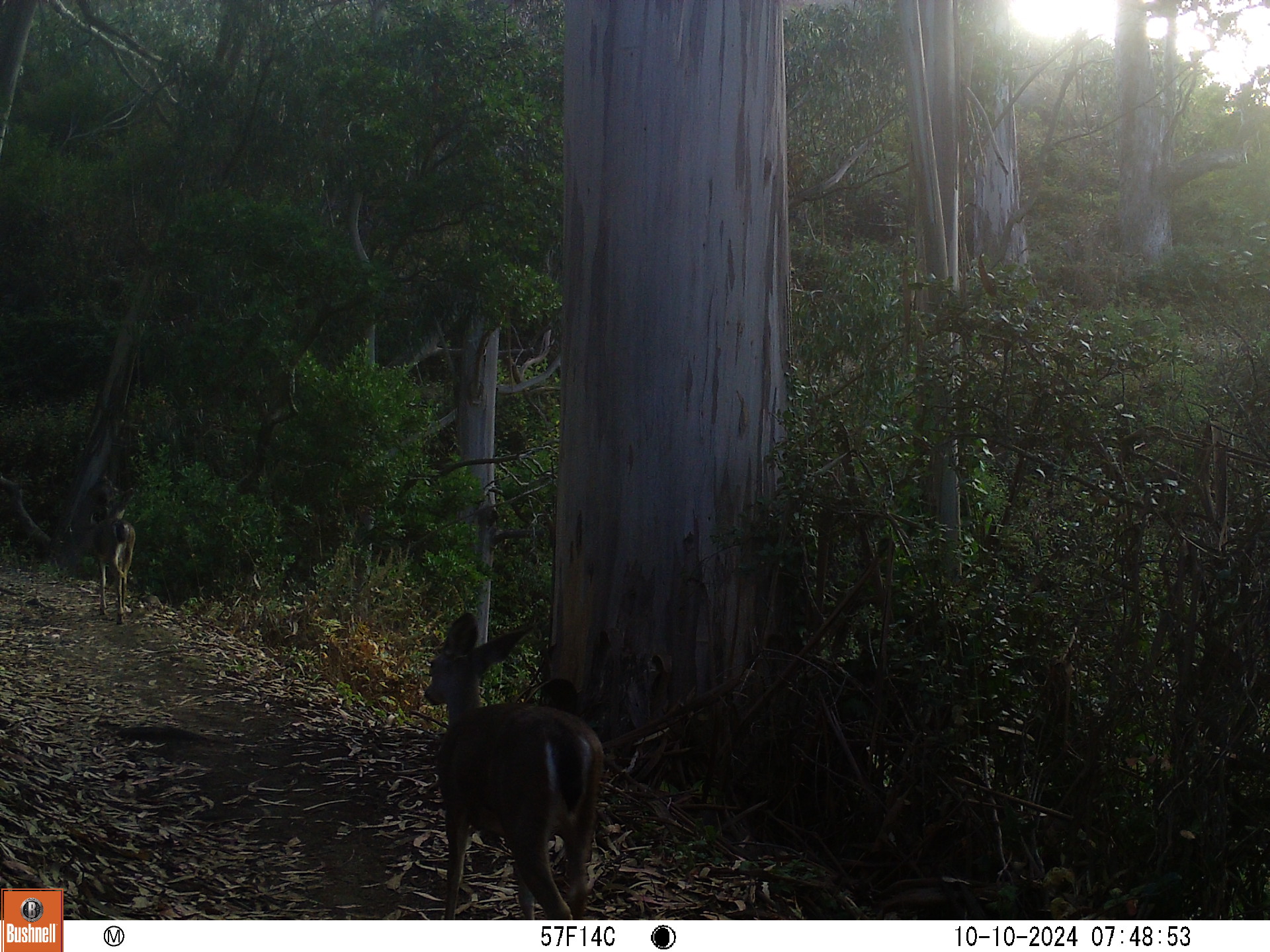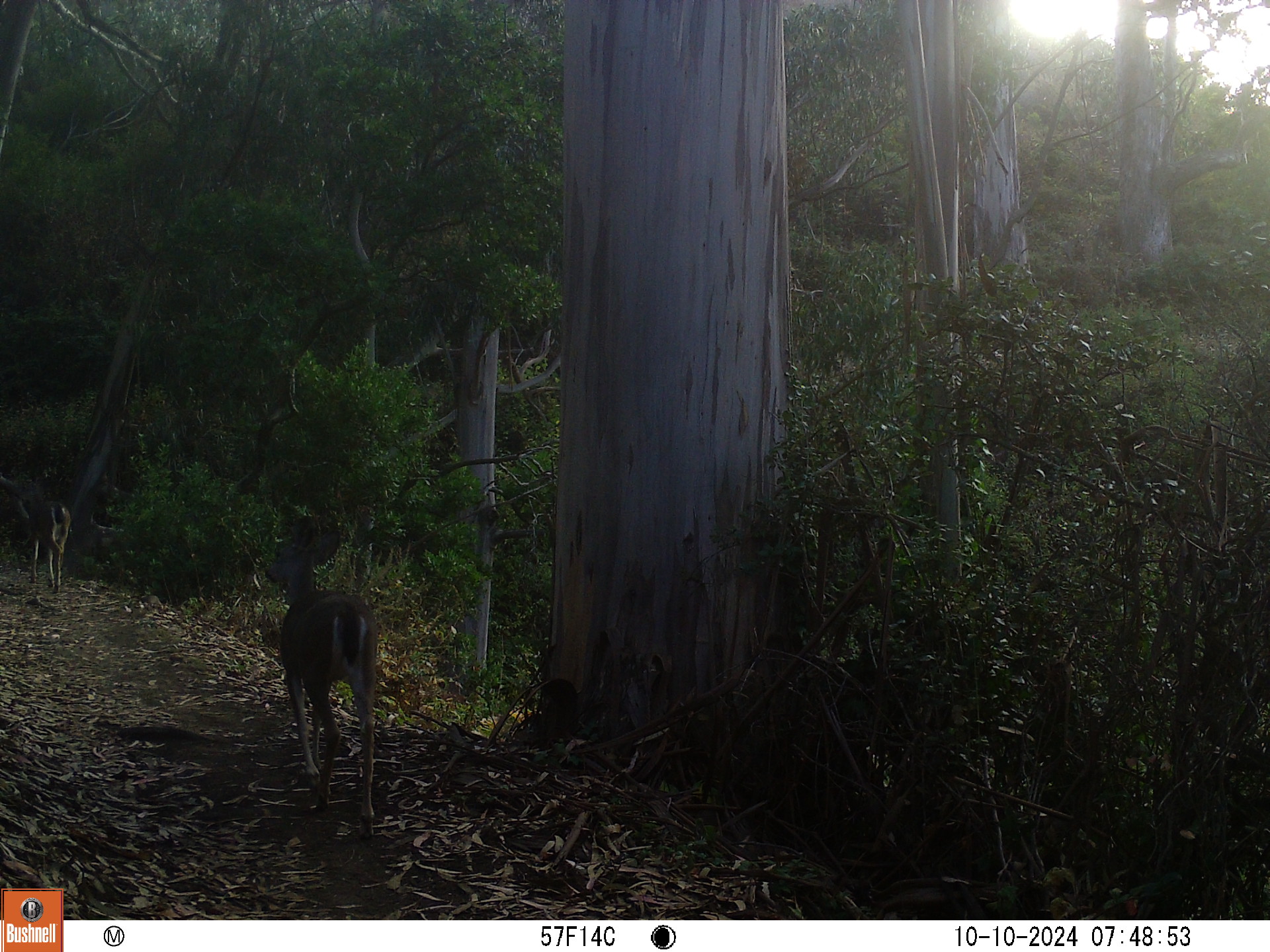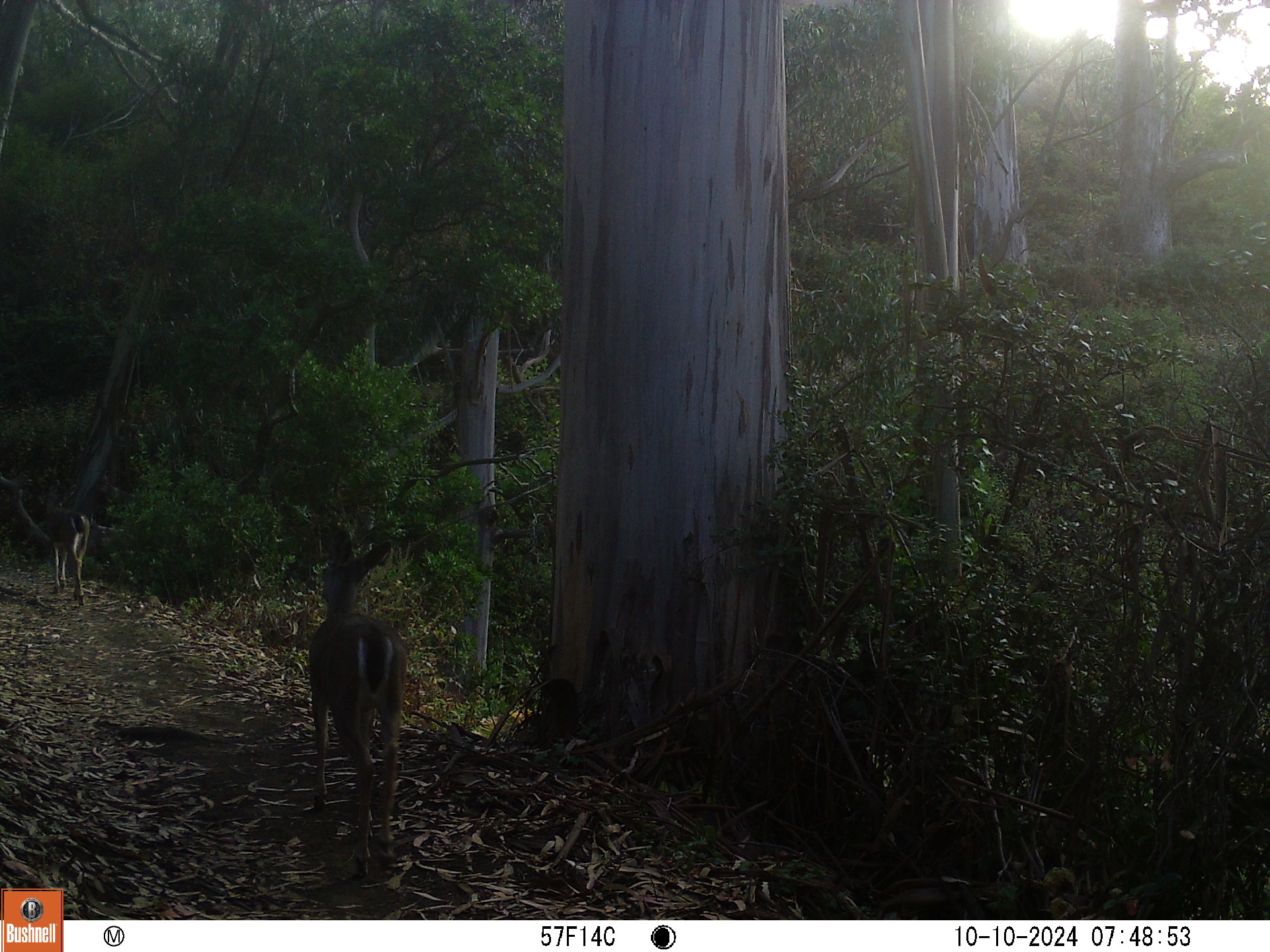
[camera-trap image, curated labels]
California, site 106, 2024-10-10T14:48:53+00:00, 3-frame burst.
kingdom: Animalia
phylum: Chordata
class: Mammalia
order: Artiodactyla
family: Cervidae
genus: Odocoileus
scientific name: Odocoileus hemionus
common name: mule deer